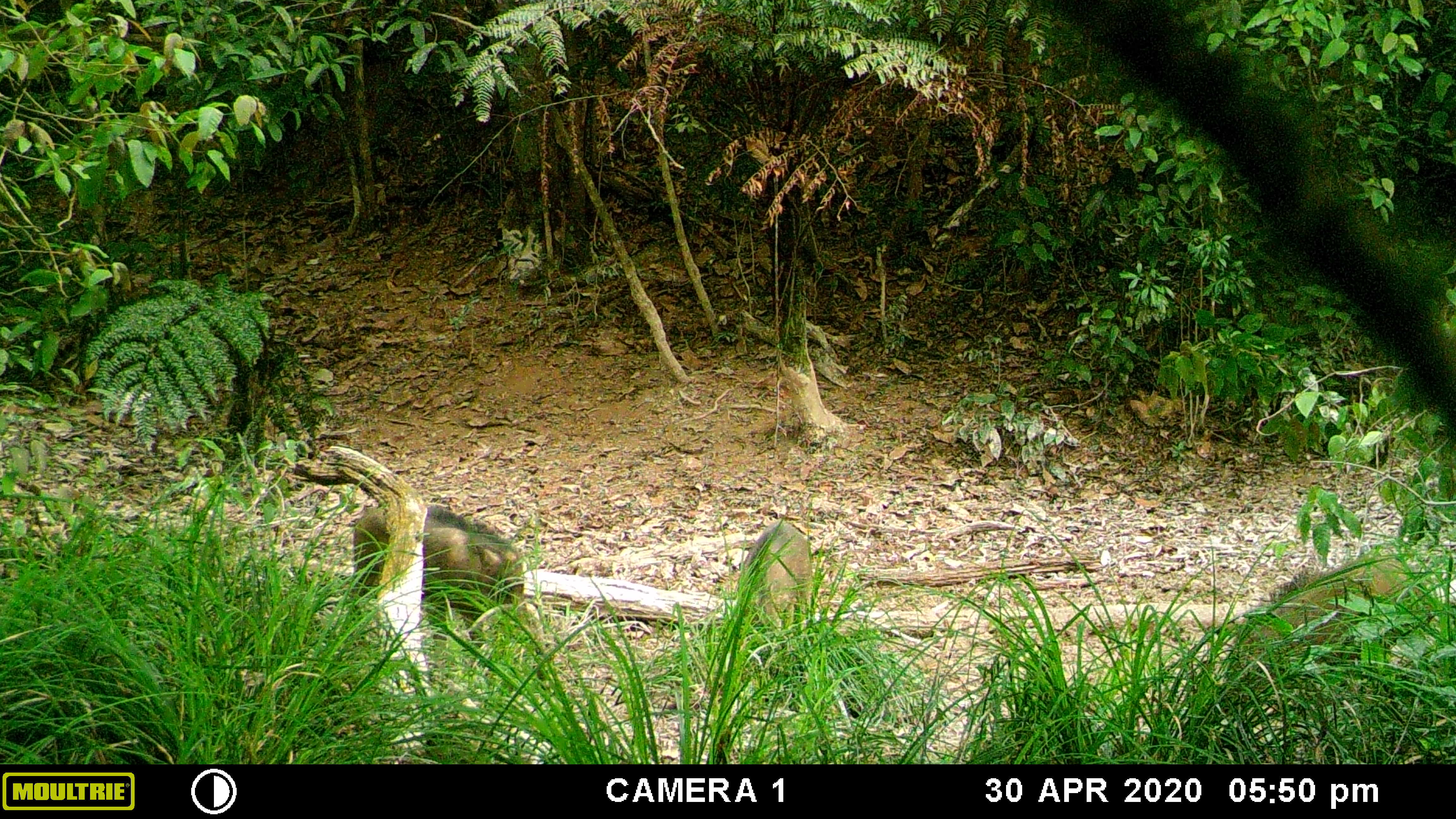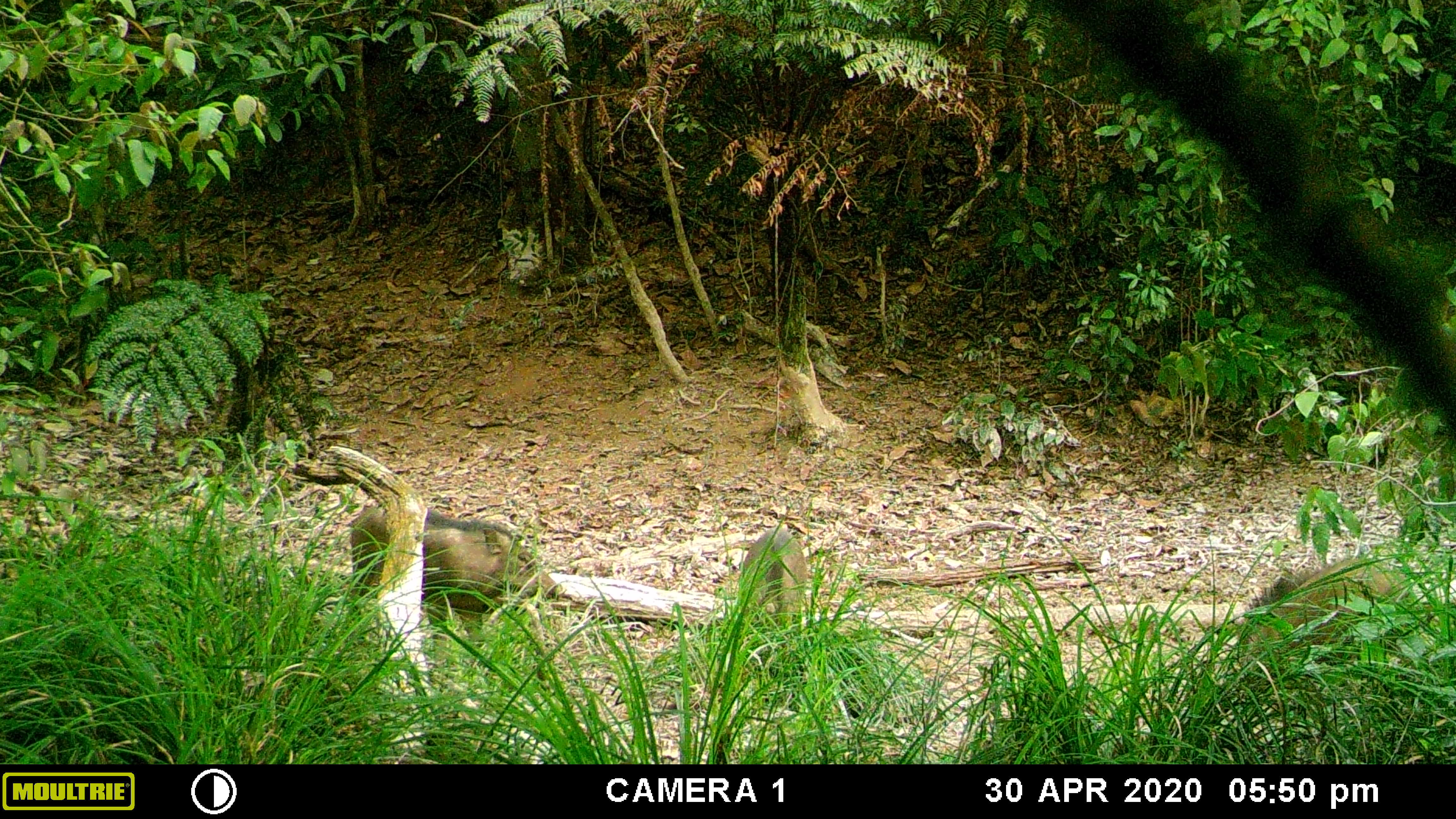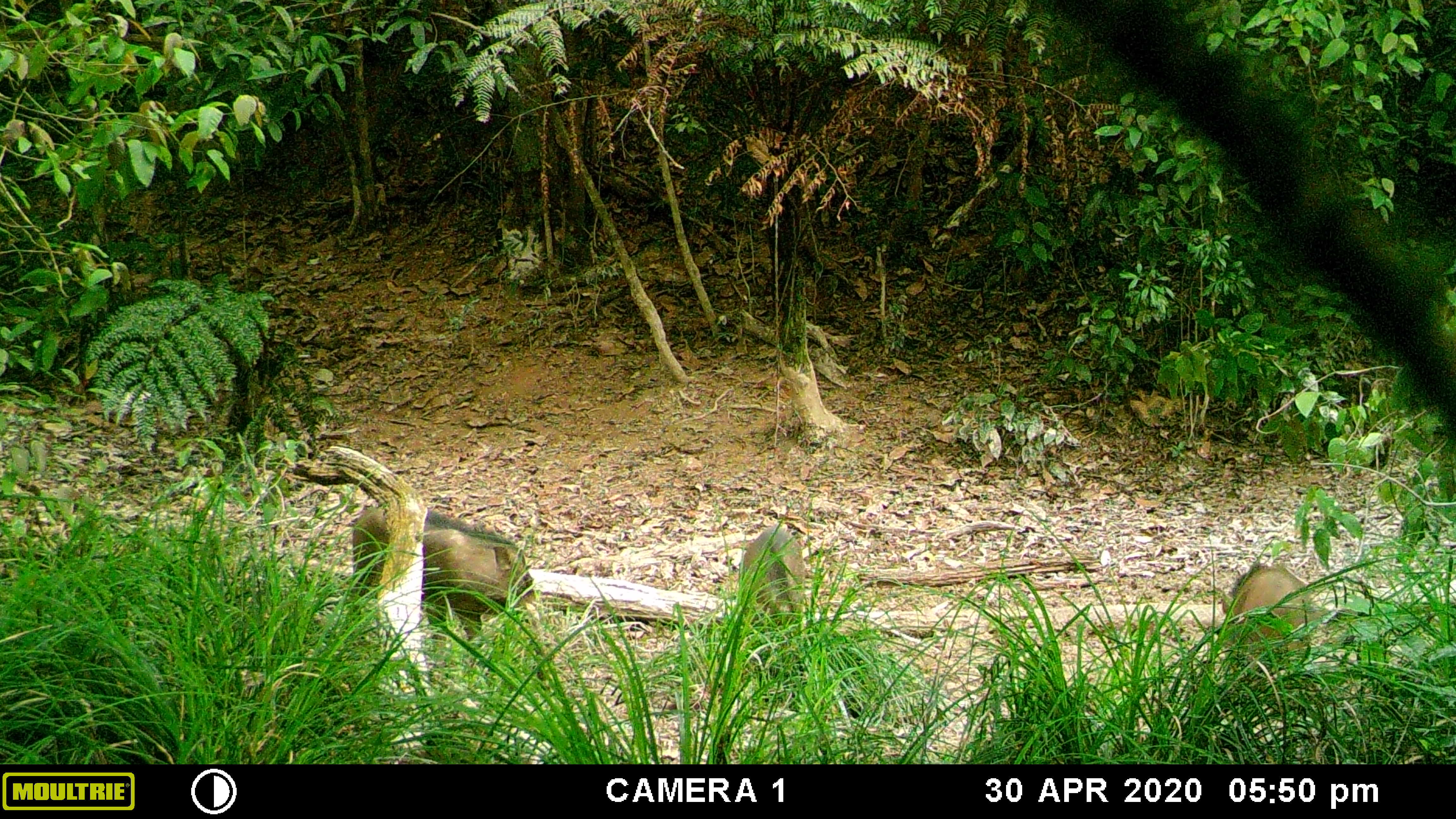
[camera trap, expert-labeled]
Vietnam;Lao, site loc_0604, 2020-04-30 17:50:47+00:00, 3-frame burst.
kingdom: Animalia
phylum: Chordata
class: Mammalia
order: Artiodactyla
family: Suidae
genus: Sus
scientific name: Sus scrofa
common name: eurasian wild pig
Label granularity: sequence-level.